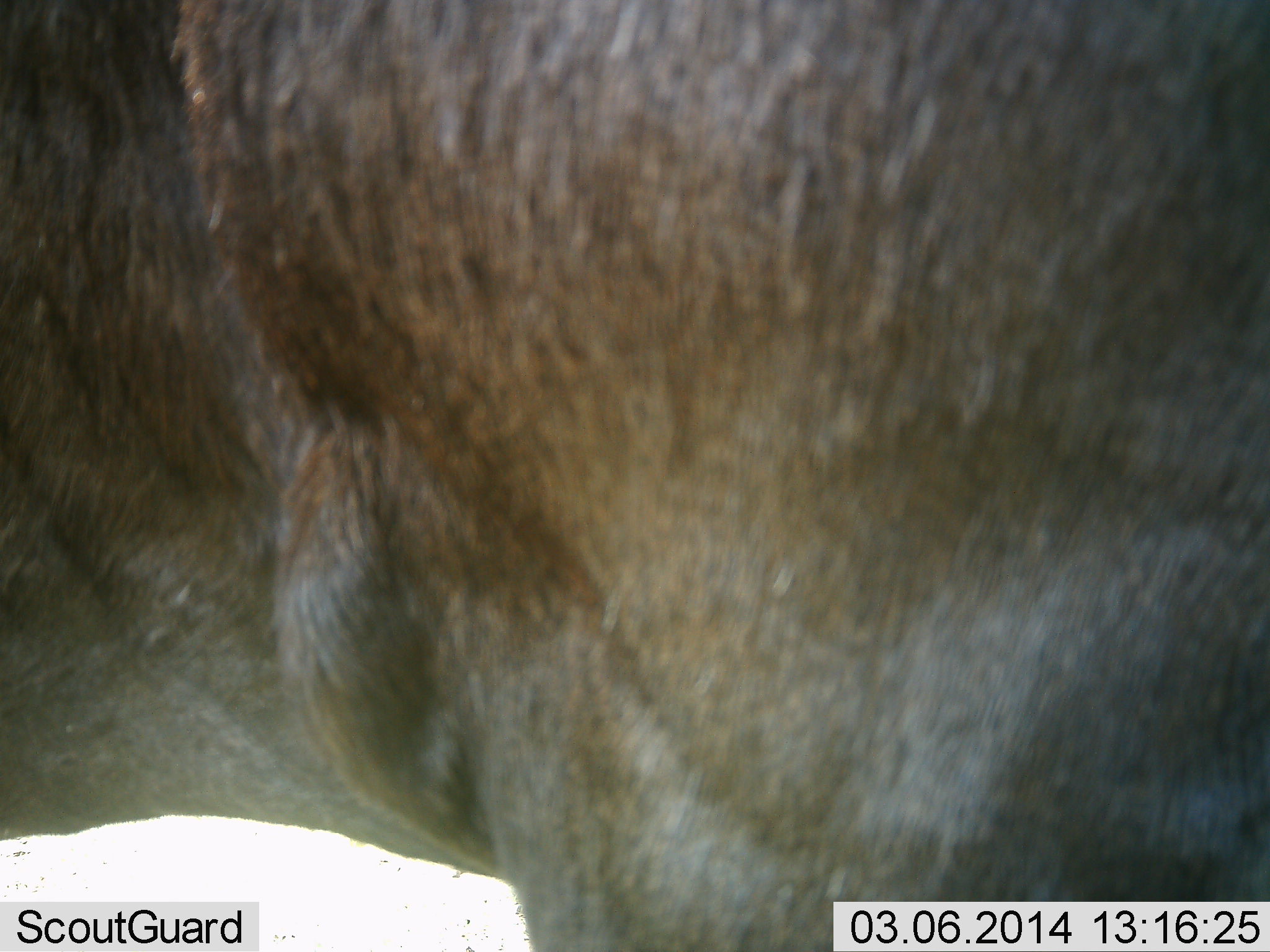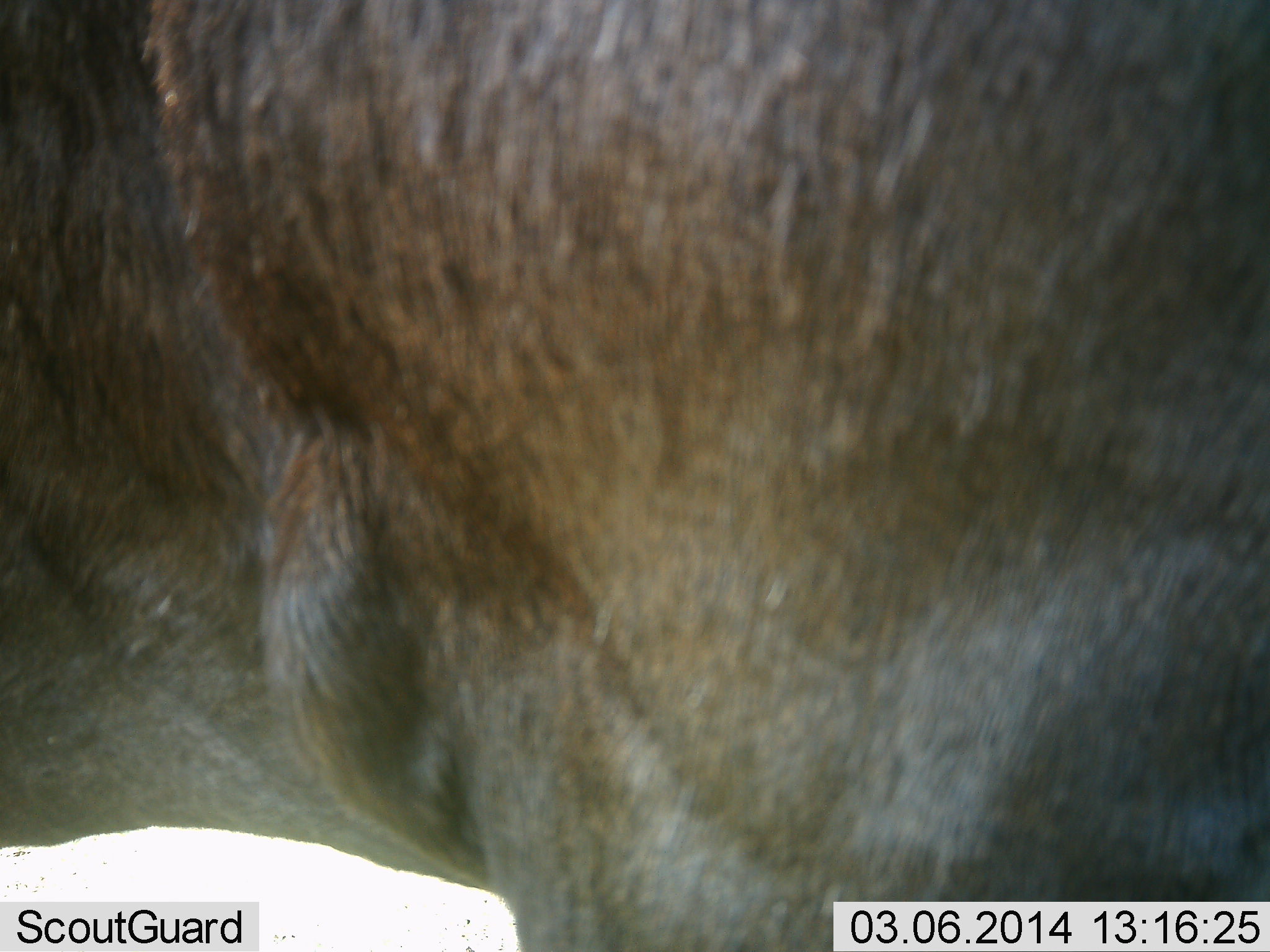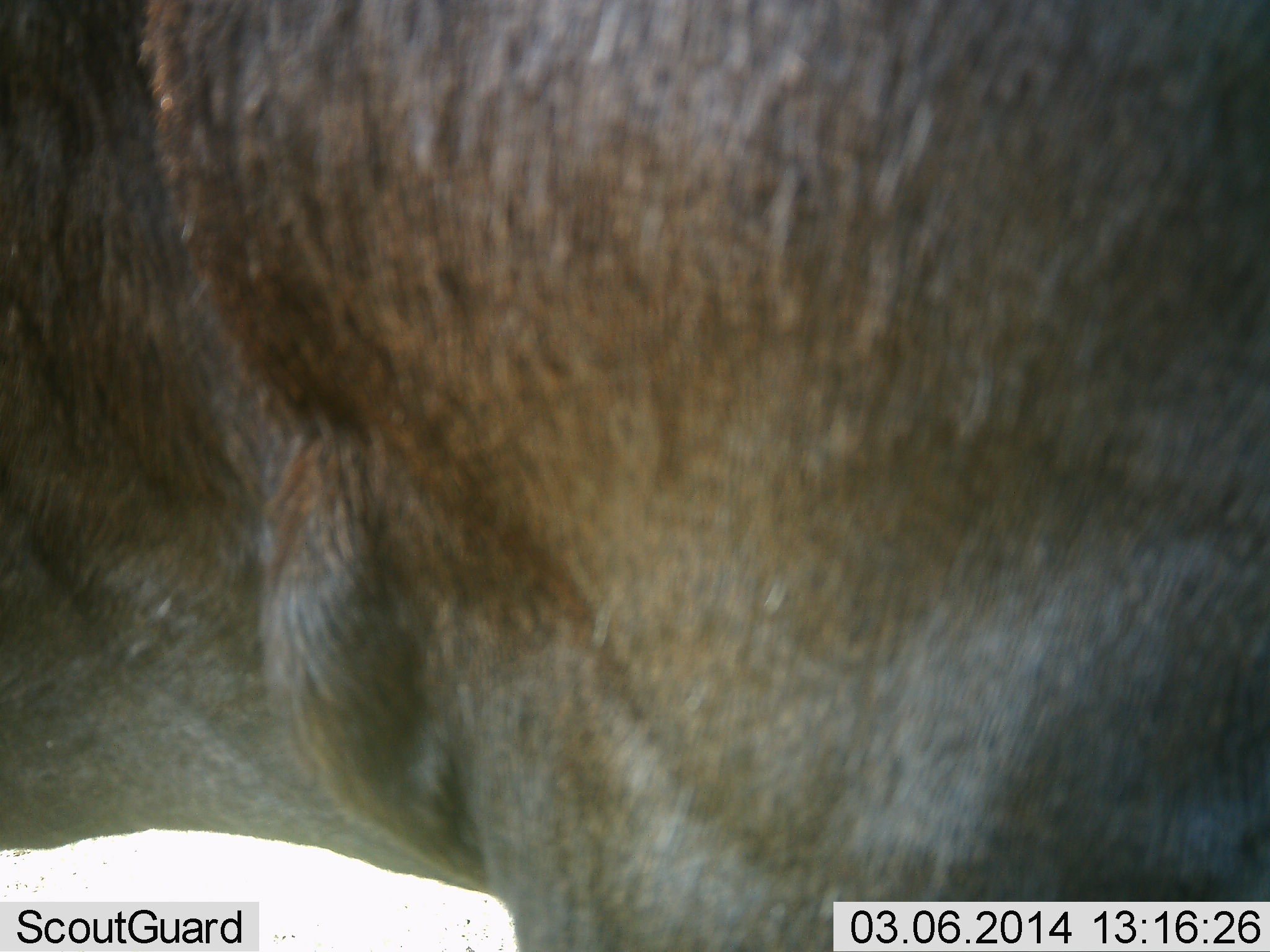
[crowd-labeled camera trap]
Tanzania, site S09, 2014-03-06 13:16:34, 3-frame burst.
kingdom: Animalia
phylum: Chordata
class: Mammalia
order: Artiodactyla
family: Bovidae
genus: Connochaetes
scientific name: Connochaetes taurinus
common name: blue wildebeest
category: wildebeest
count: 1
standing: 90%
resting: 0%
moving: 10%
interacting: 0%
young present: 0%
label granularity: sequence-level